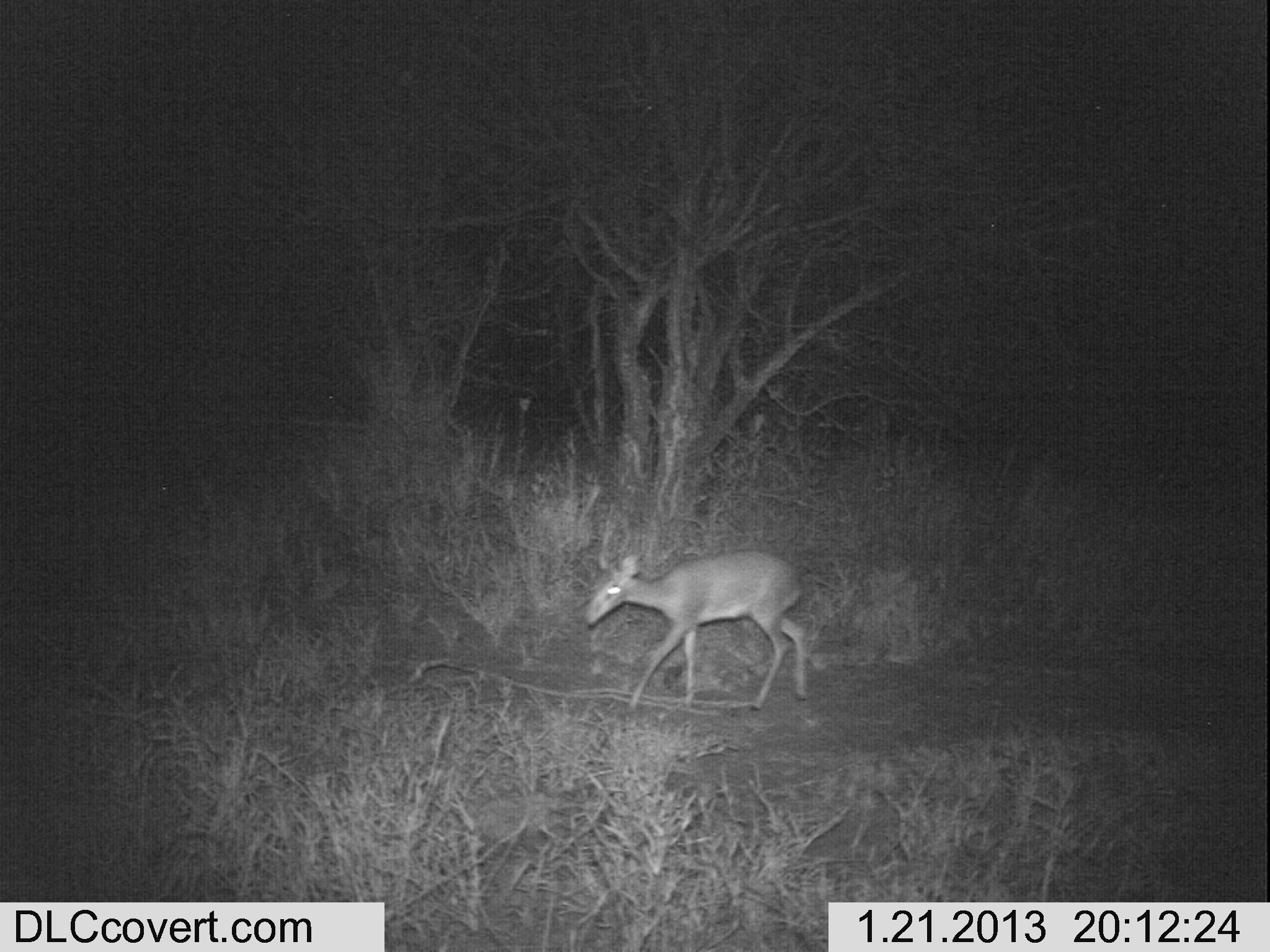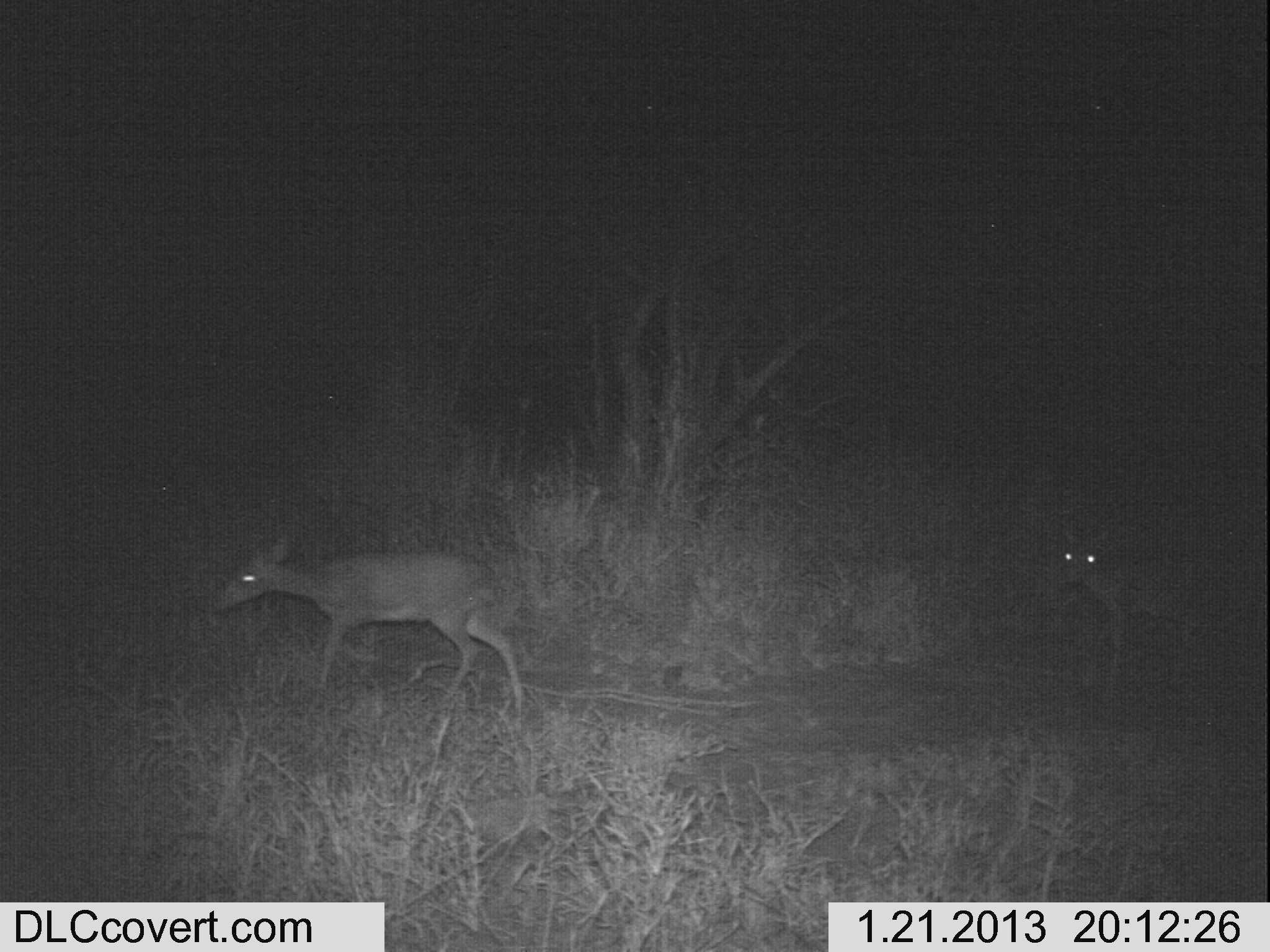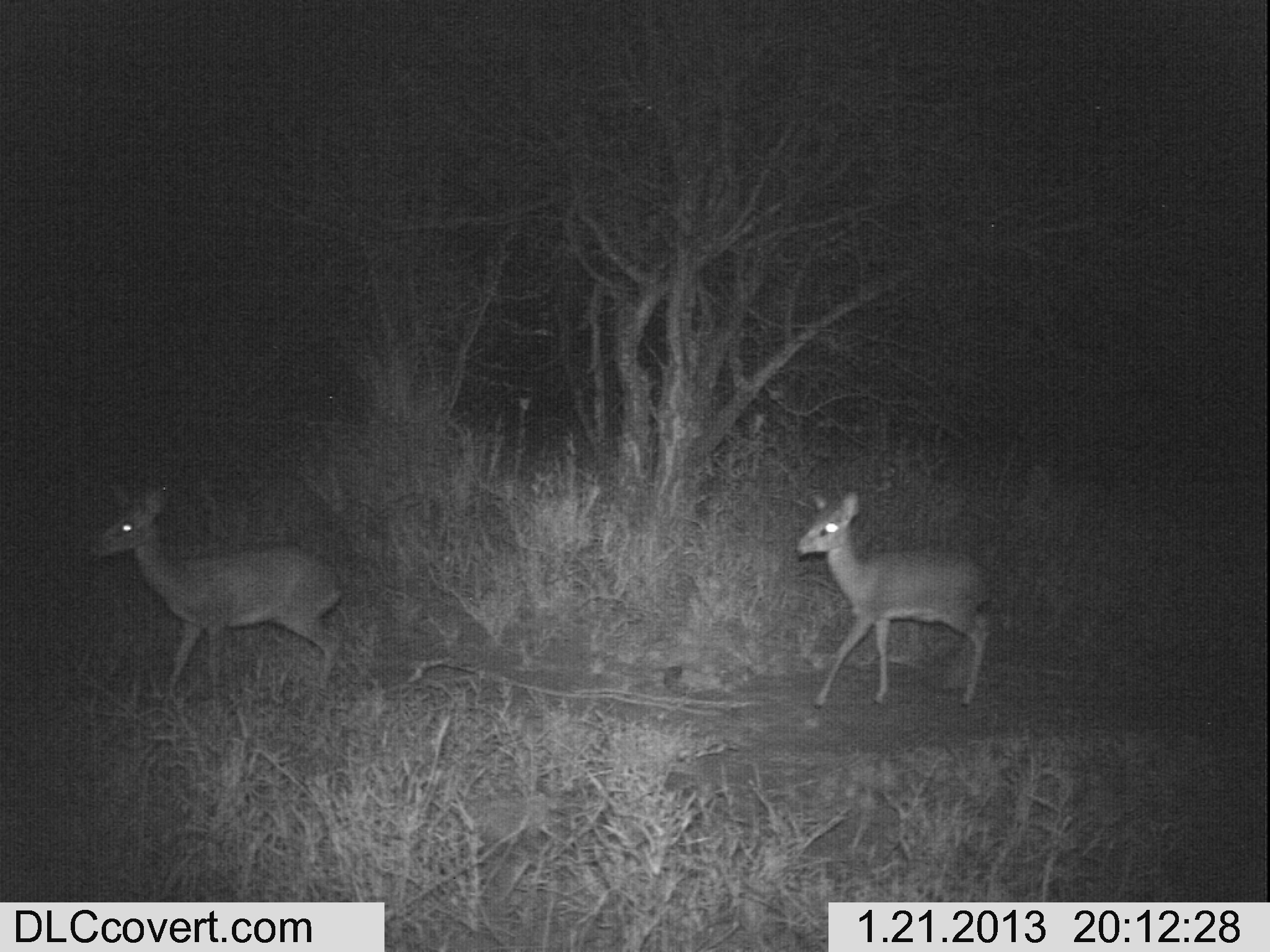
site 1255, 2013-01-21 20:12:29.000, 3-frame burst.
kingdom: Animalia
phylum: Chordata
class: Mammalia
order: Artiodactyla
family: Bovidae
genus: Madoqua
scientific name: Madoqua guentheri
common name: günther's dik-dik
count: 1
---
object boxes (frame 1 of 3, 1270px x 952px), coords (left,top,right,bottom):
madoqua guentheri: (583,545,812,709)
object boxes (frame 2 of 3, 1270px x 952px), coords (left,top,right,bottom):
madoqua guentheri: (215,533,521,704); (1050,523,1229,666)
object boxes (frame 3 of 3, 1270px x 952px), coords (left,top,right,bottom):
madoqua guentheri: (81,470,346,694); (789,477,989,714)